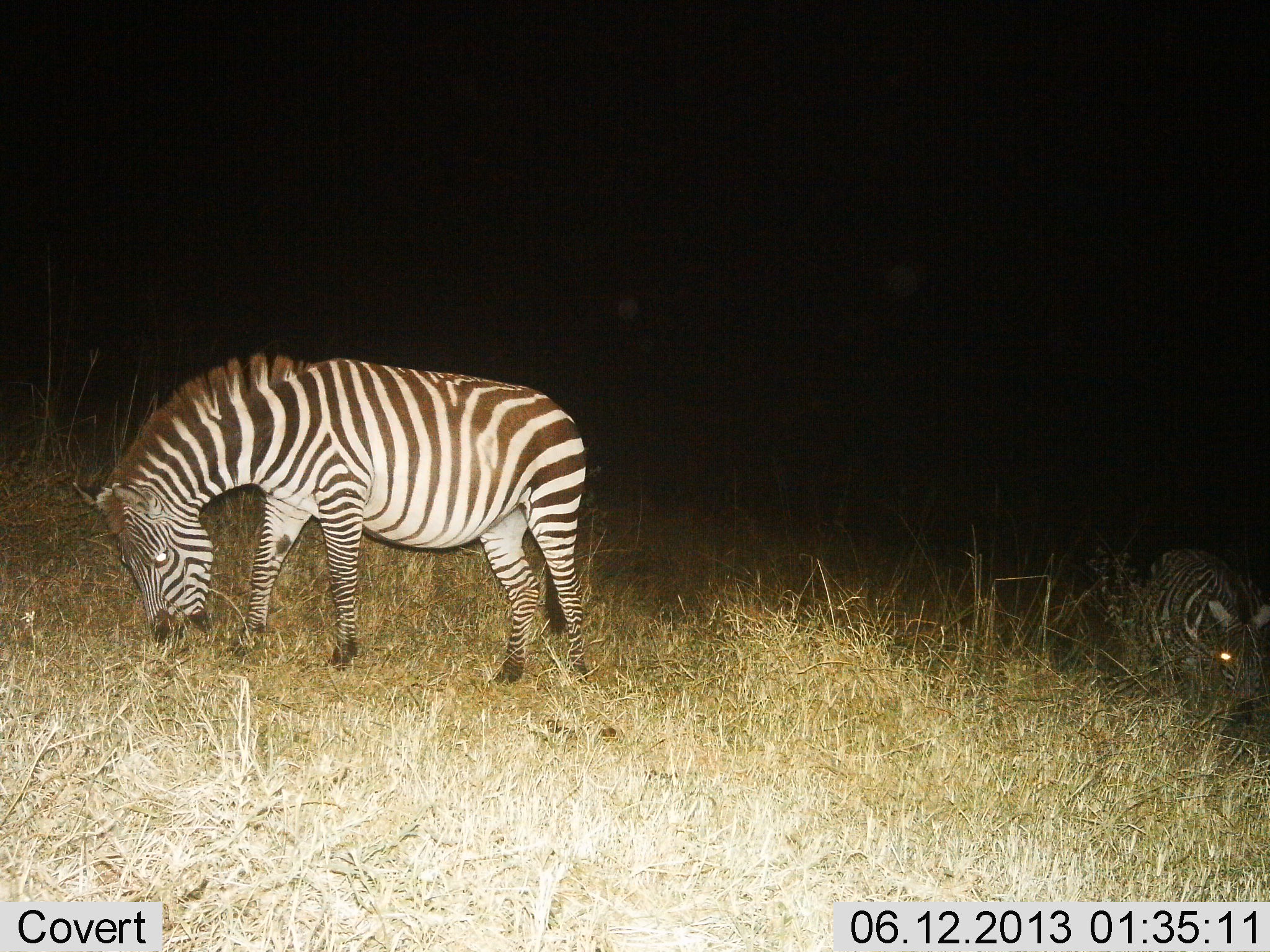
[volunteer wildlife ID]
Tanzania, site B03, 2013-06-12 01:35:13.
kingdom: Animalia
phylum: Chordata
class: Mammalia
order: Perissodactyla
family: Equidae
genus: Equus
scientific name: Equus quagga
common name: plains zebra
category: zebra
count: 2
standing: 24%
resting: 29%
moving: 5%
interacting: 0%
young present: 5%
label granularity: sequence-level